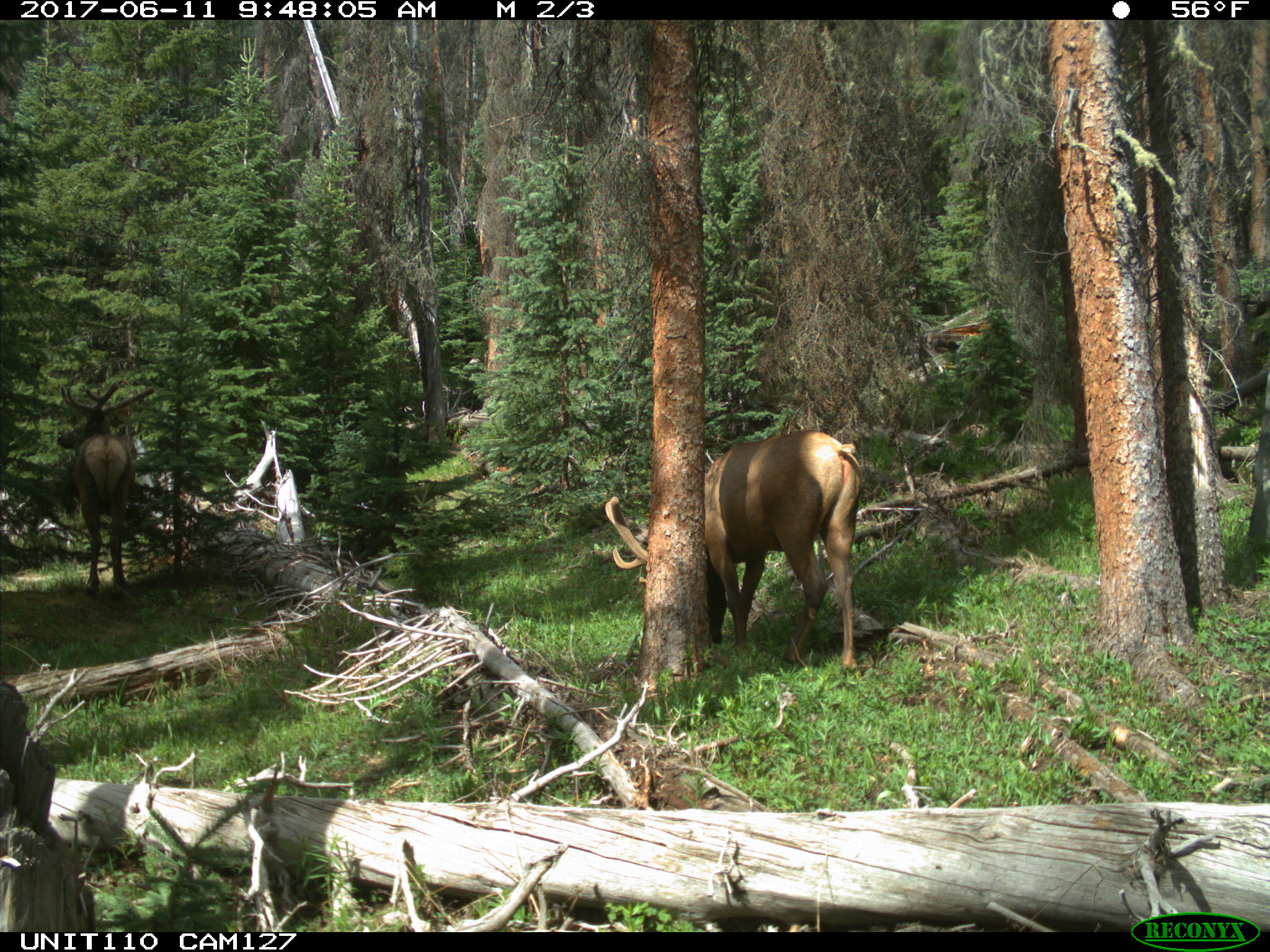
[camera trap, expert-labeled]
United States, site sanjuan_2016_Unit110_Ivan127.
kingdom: Animalia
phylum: Chordata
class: Mammalia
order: Artiodactyla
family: Cervidae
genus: Cervus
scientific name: Cervus elaphus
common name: red deer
Cervus elaphus (red deer).